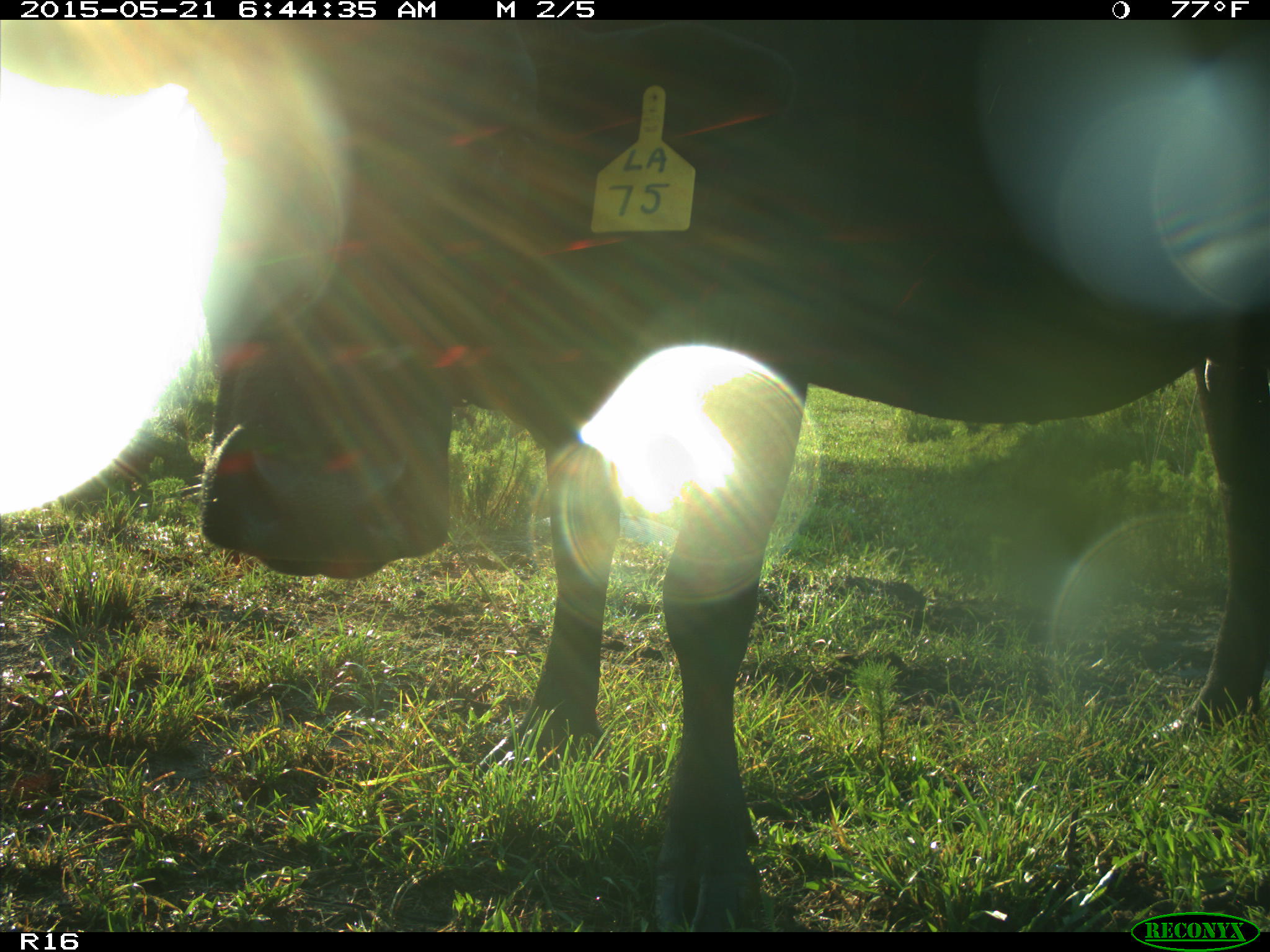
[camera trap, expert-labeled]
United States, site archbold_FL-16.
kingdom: Animalia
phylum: Chordata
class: Mammalia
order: Artiodactyla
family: Bovidae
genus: Bos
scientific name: Bos taurus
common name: domestic cow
Bos taurus (domestic cow).